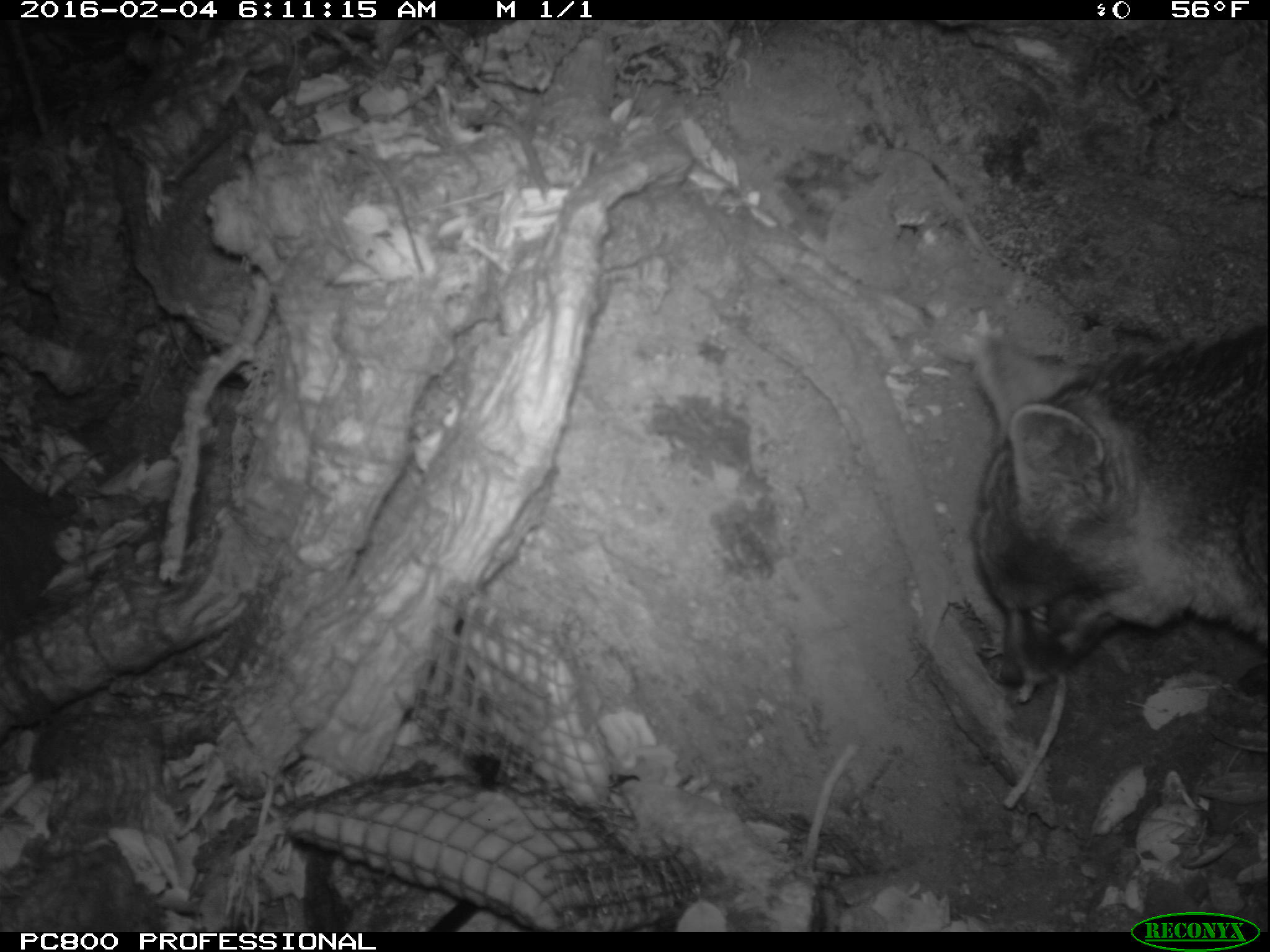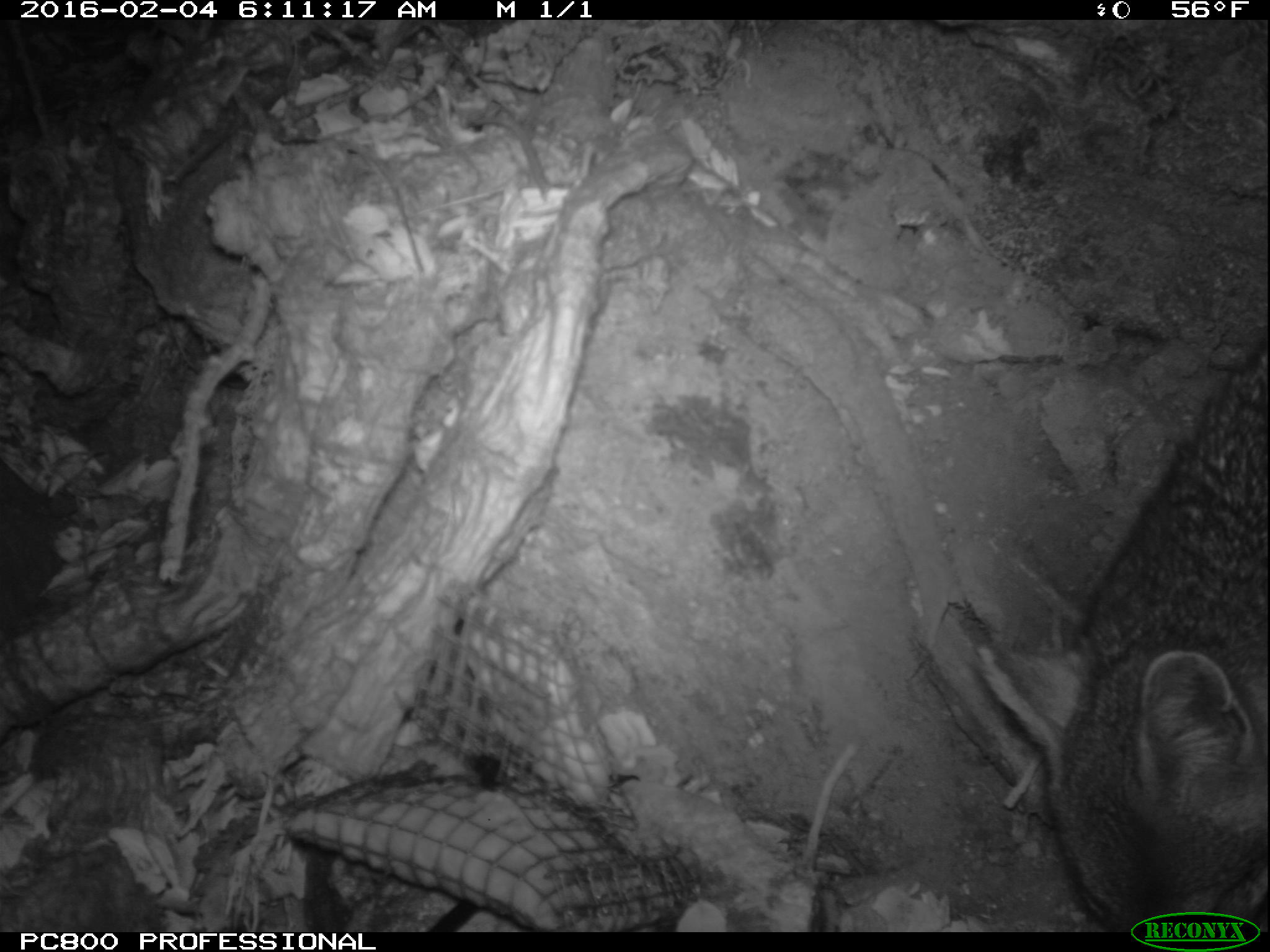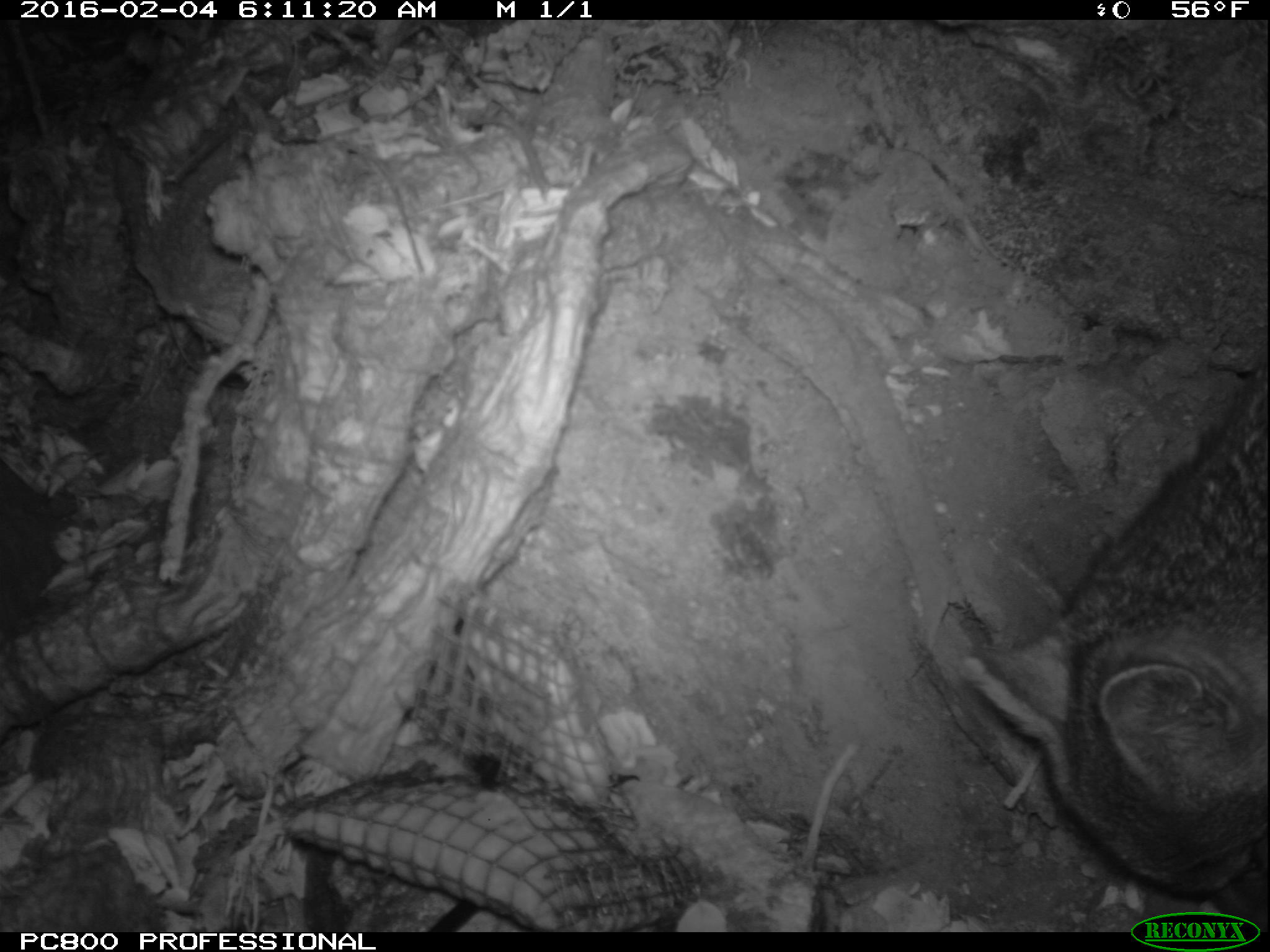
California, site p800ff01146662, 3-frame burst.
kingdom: Animalia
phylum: Chordata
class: Mammalia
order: Carnivora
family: Canidae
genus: Urocyon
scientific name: Urocyon littoralis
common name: island fox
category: fox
Fox (island fox) (Urocyon littoralis).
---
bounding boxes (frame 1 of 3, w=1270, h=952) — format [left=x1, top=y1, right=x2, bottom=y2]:
fox: [left=974, top=325, right=1268, bottom=687]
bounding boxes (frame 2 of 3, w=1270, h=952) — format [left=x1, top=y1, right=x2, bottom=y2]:
fox: [left=978, top=338, right=1269, bottom=931]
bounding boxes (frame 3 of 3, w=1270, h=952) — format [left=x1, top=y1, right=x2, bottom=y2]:
fox: [left=960, top=356, right=1269, bottom=899]